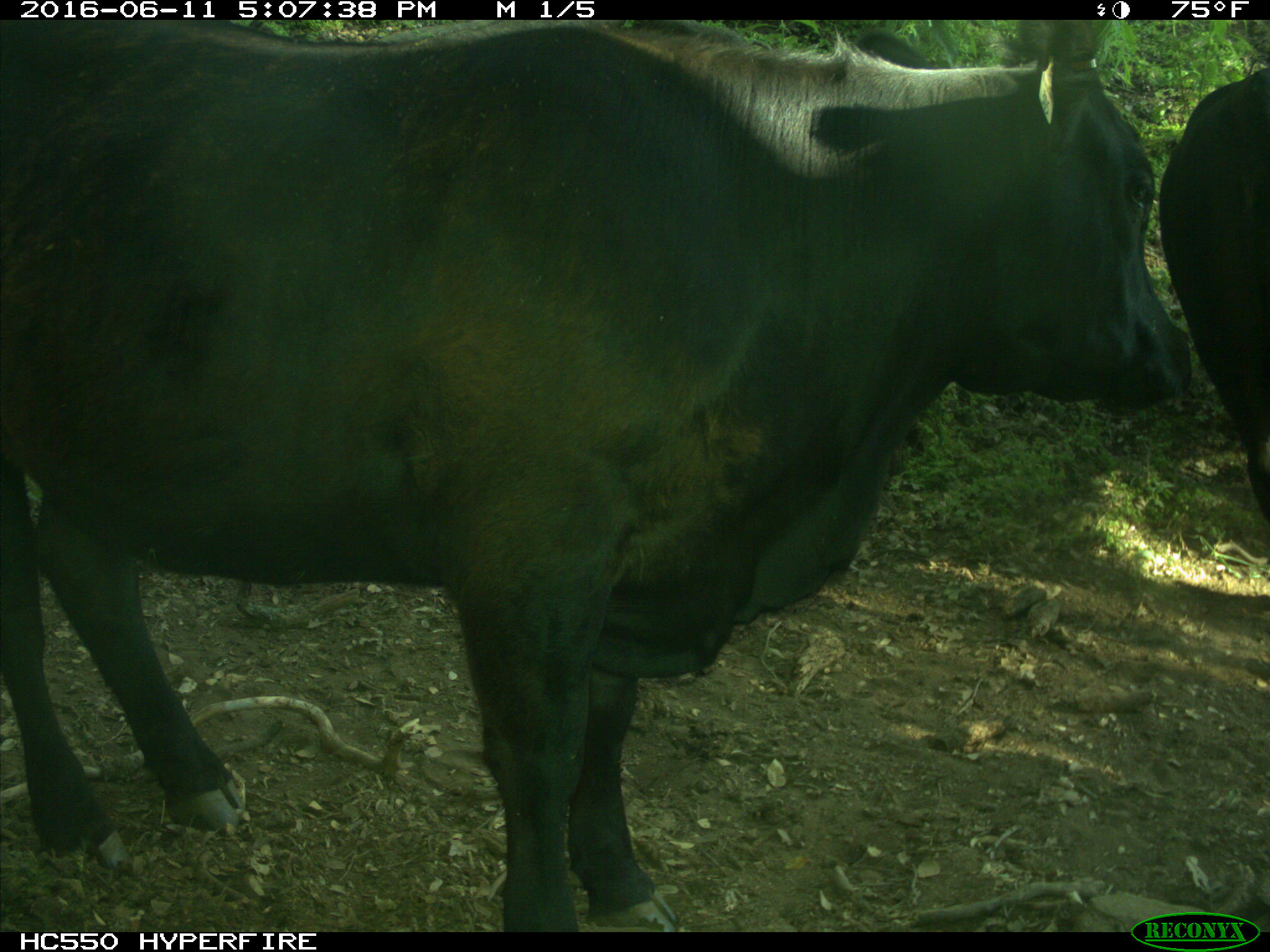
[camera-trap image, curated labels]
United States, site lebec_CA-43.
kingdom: Animalia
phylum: Chordata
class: Mammalia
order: Artiodactyla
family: Bovidae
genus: Bos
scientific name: Bos taurus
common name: domestic cow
Bos taurus (domestic cow).